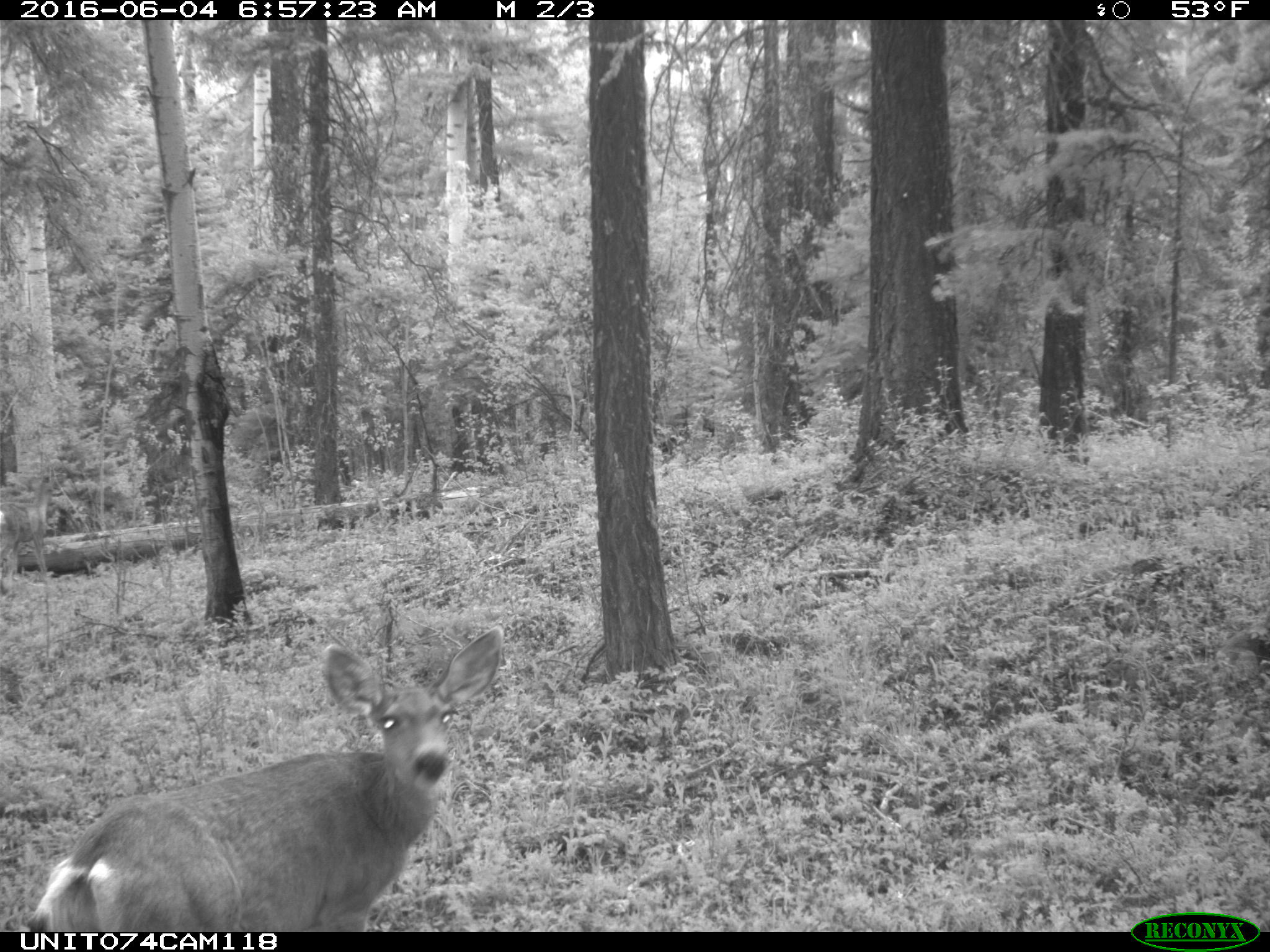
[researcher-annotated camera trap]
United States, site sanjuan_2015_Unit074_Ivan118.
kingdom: Animalia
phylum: Chordata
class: Mammalia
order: Artiodactyla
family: Cervidae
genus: Odocoileus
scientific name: Odocoileus hemionus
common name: mule deer